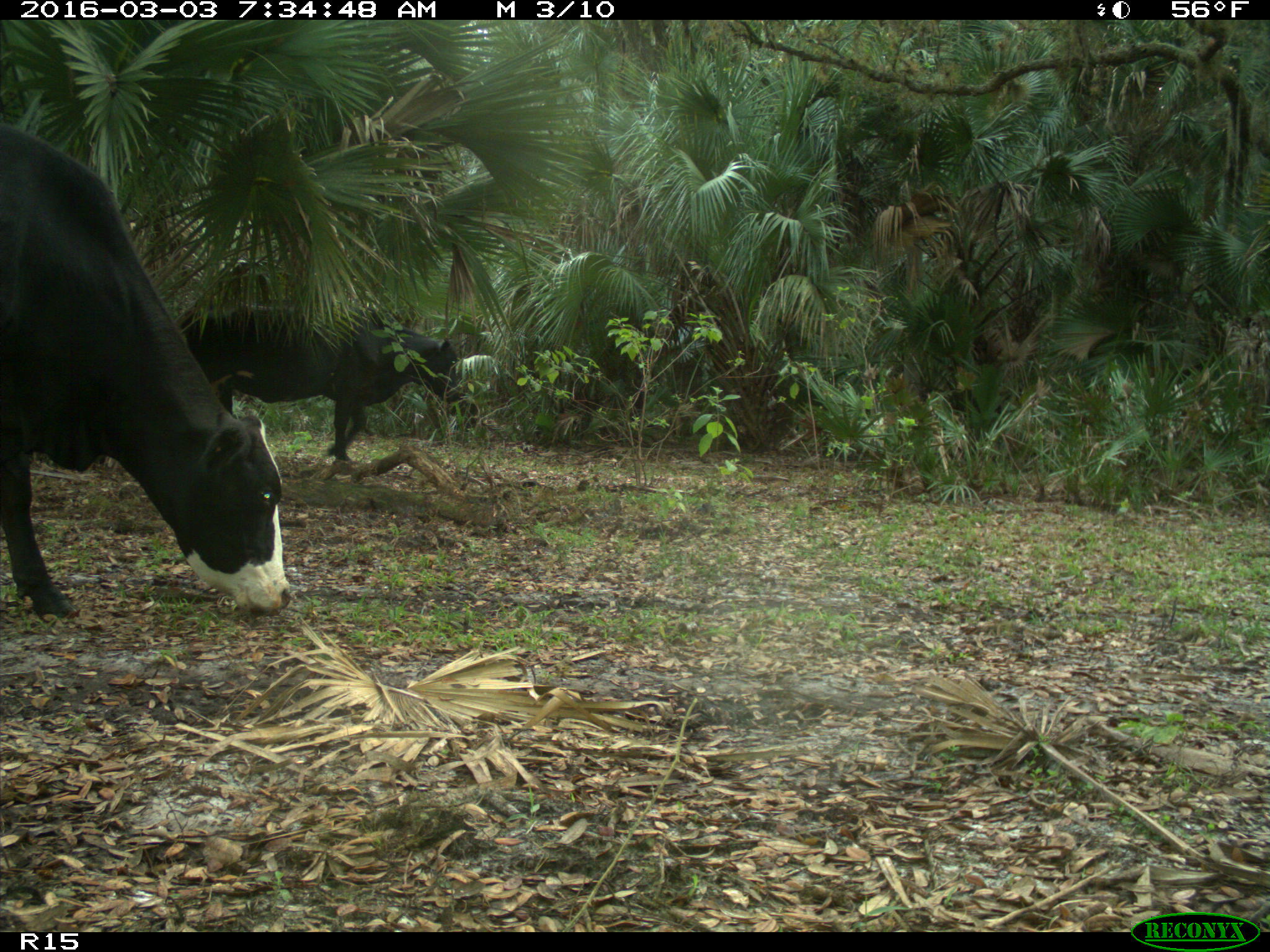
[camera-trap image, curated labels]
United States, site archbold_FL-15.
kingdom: Animalia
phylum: Chordata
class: Mammalia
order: Artiodactyla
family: Bovidae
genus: Bos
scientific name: Bos taurus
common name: domestic cow